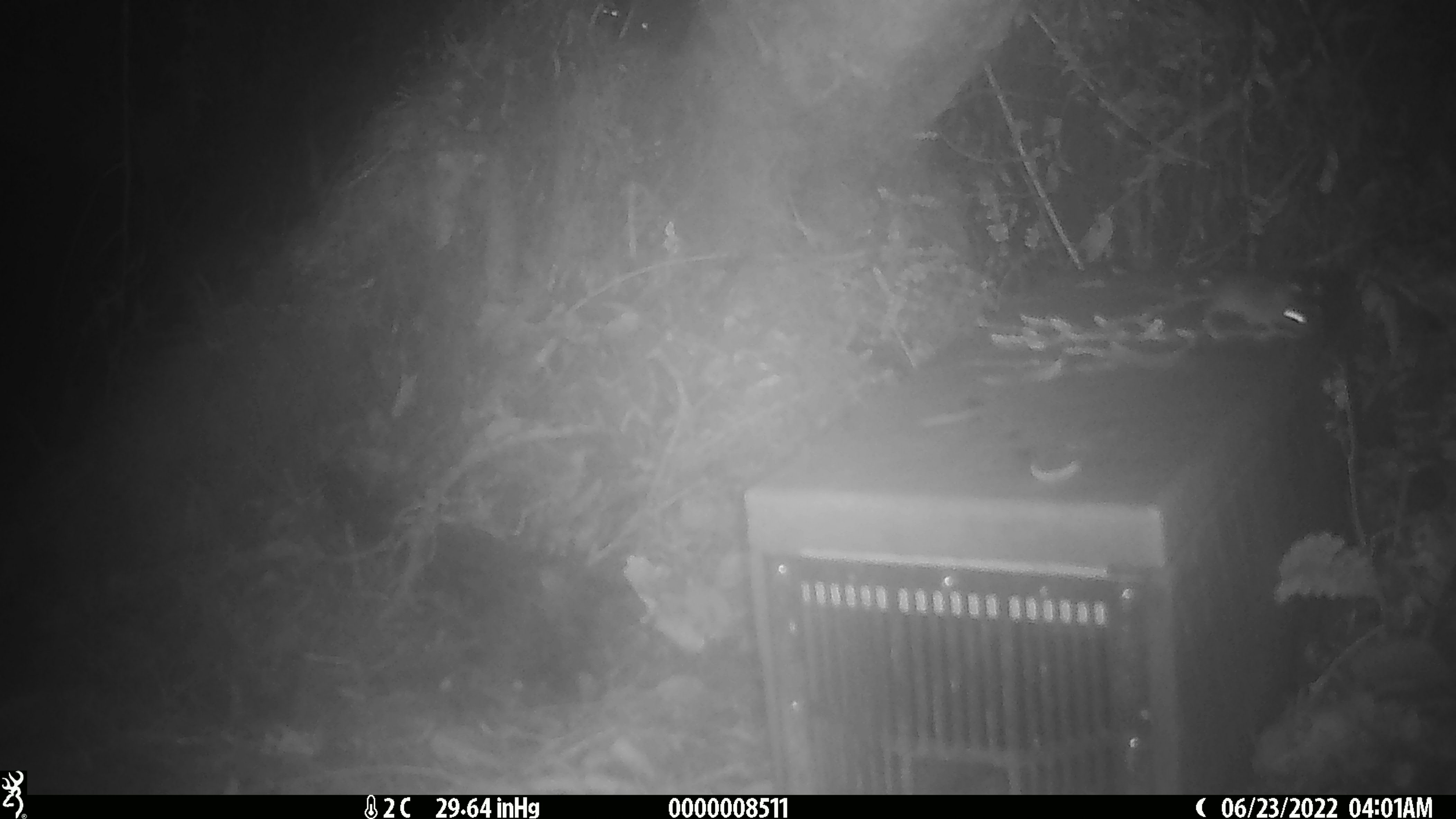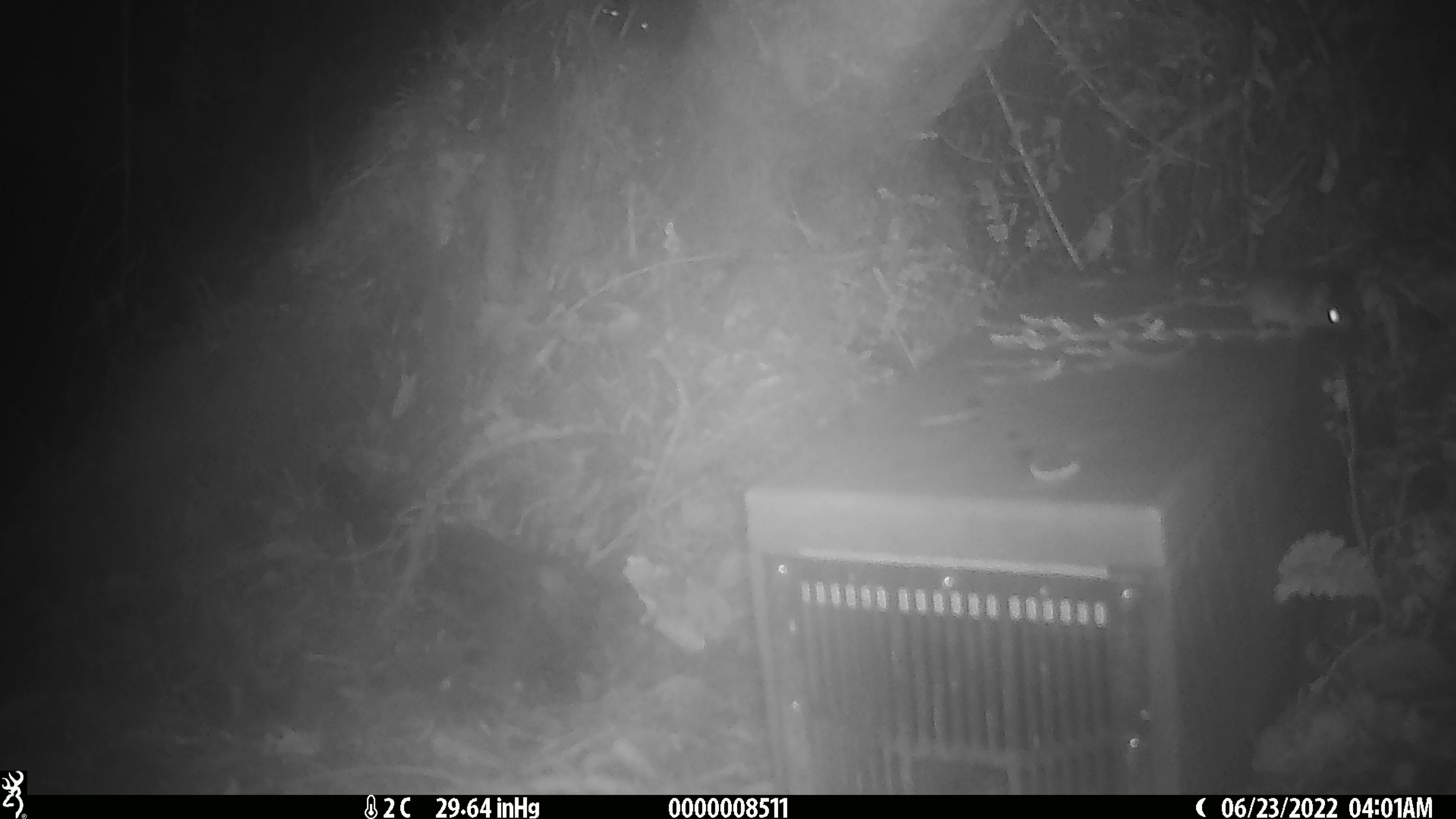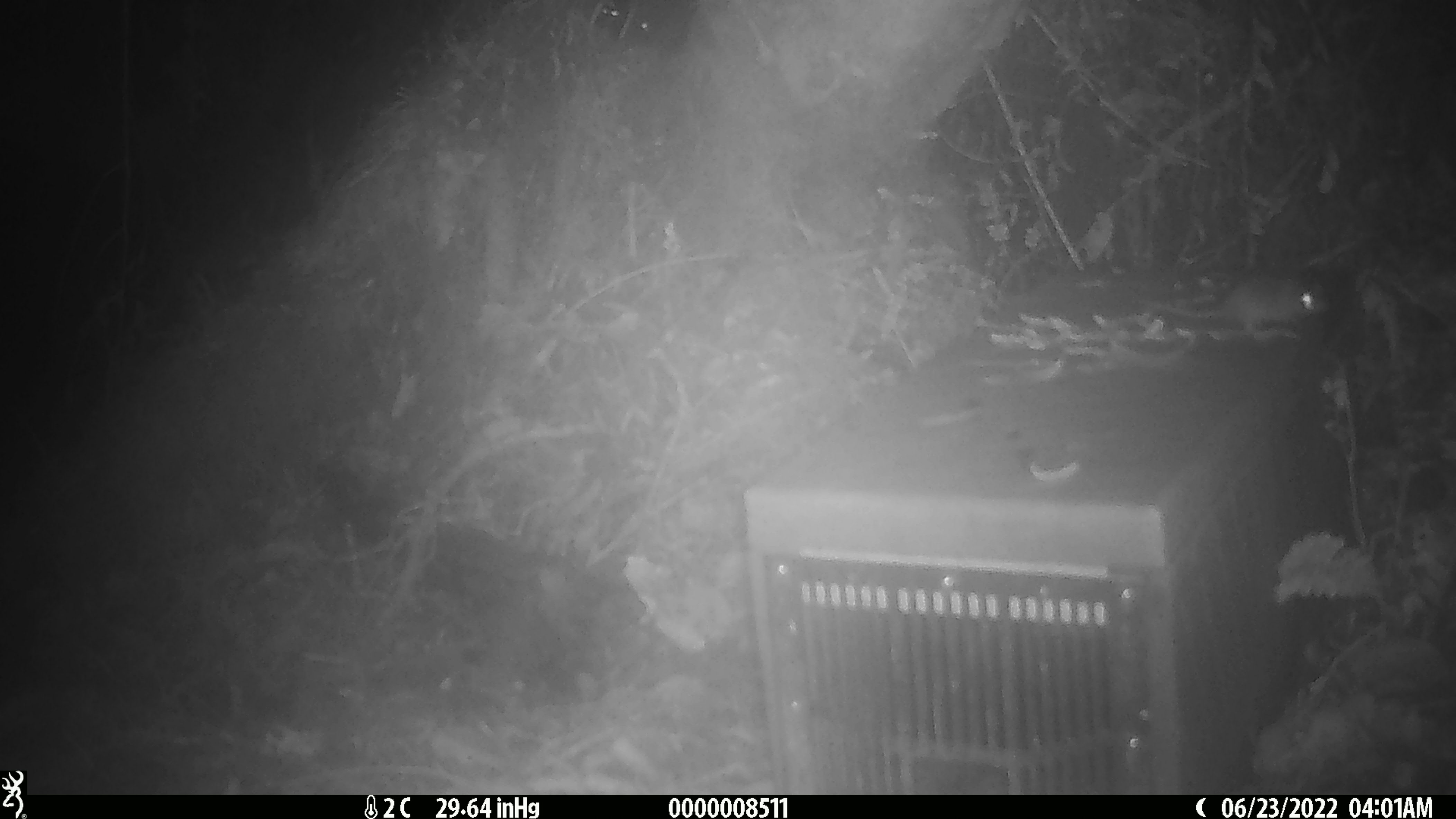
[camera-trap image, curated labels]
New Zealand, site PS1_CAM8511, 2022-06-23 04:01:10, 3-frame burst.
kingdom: Animalia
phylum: Chordata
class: Mammalia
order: Rodentia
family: Muridae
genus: Mus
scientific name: Mus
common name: mouse